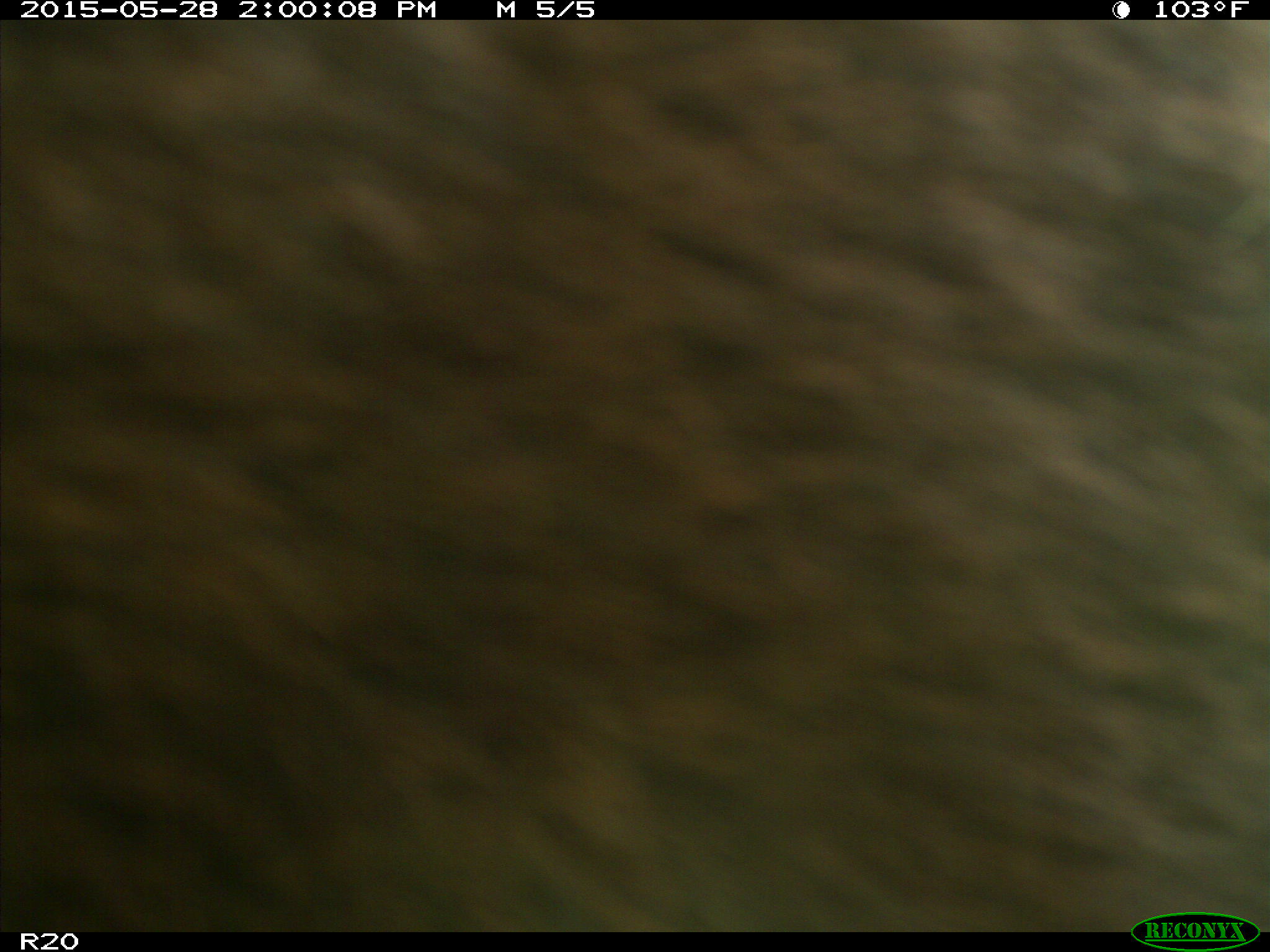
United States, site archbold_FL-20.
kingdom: Animalia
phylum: Chordata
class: Mammalia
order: Artiodactyla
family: Bovidae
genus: Bos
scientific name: Bos taurus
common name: domestic cow